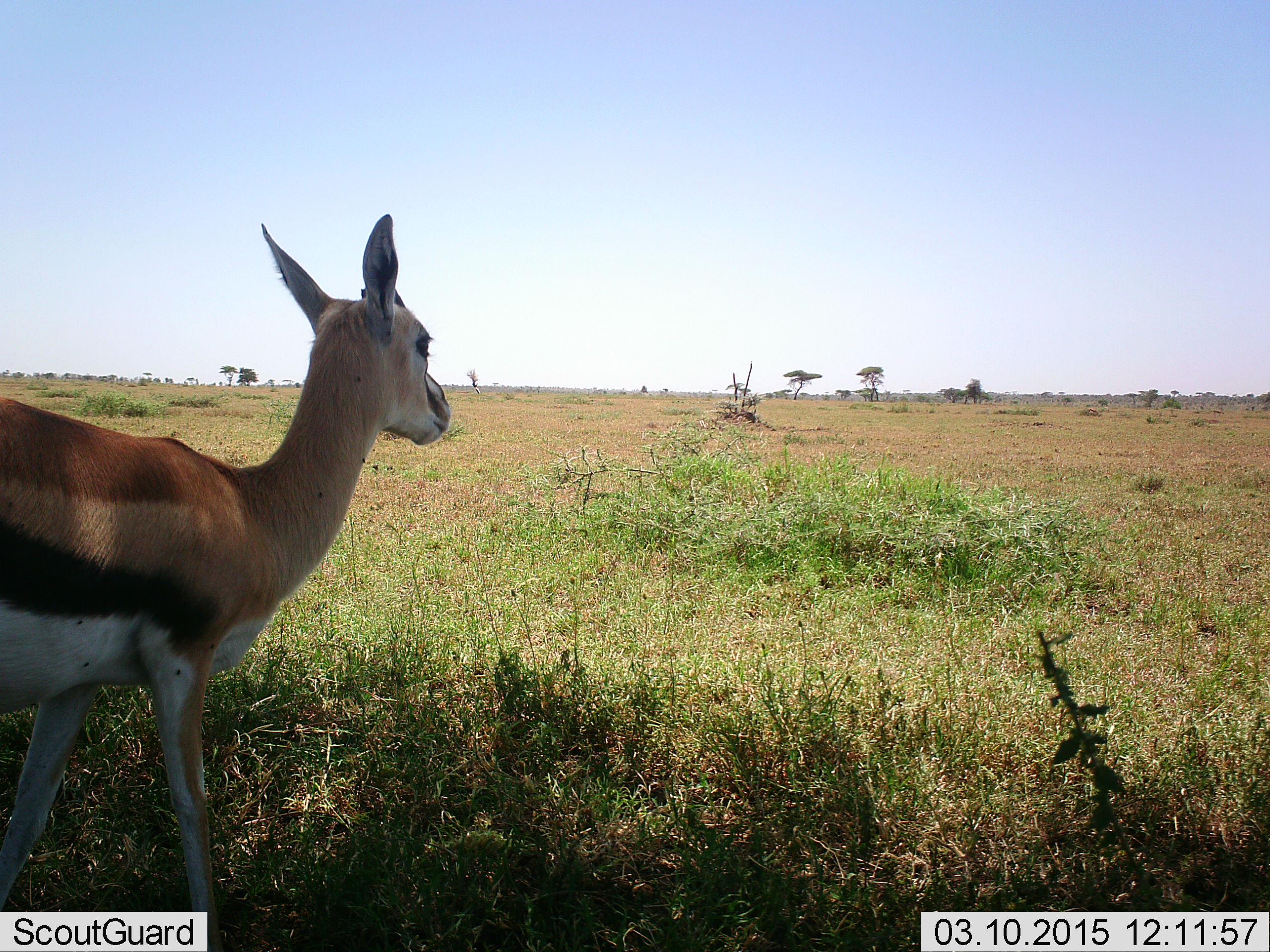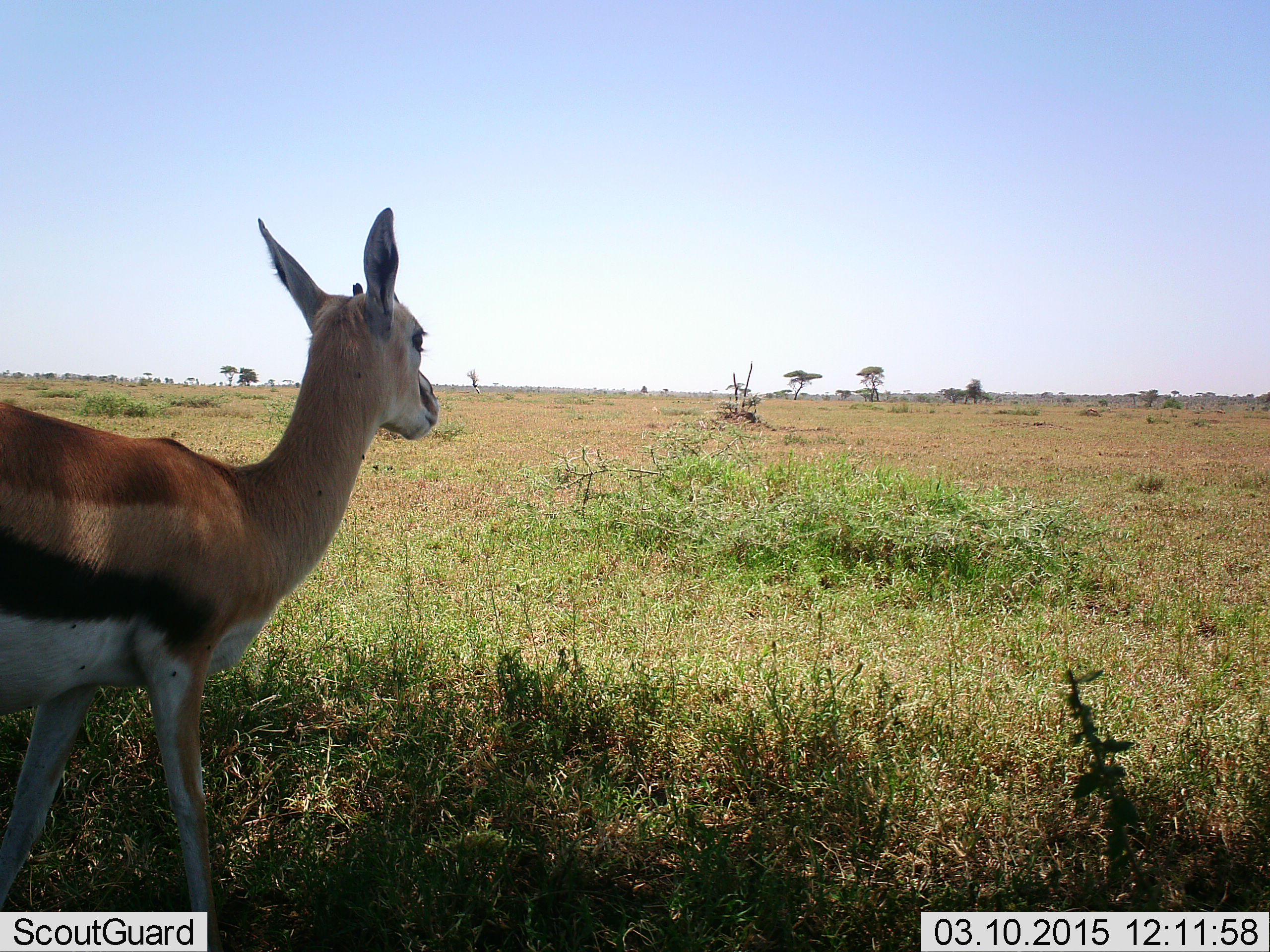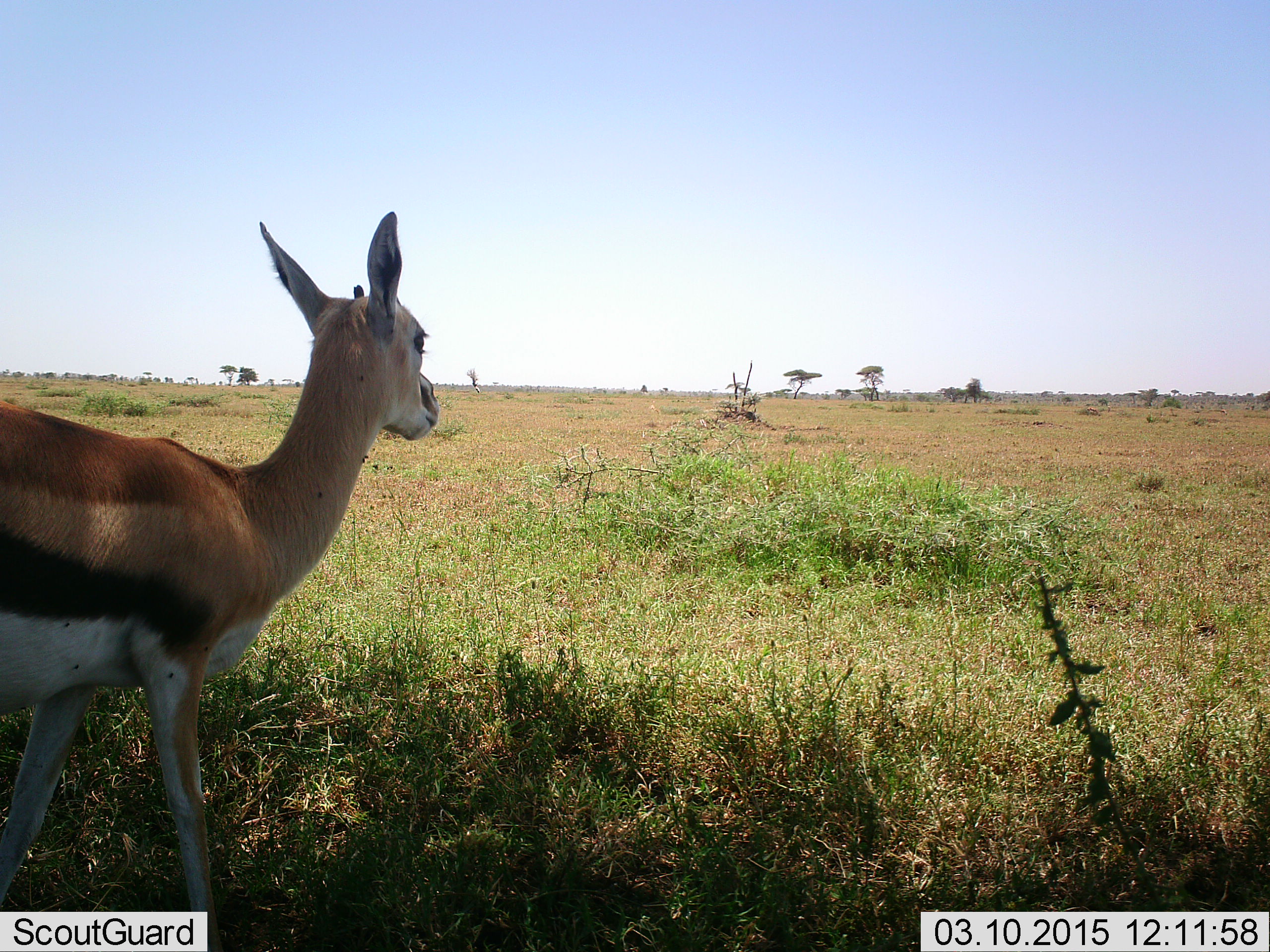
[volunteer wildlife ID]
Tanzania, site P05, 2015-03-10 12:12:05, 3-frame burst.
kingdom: Animalia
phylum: Chordata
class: Mammalia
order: Artiodactyla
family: Bovidae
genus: Eudorcas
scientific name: Eudorcas thomsonii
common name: thomson's gazelle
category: gazellethomsons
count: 1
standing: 100%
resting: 0%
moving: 0%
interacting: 0%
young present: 0%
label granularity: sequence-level